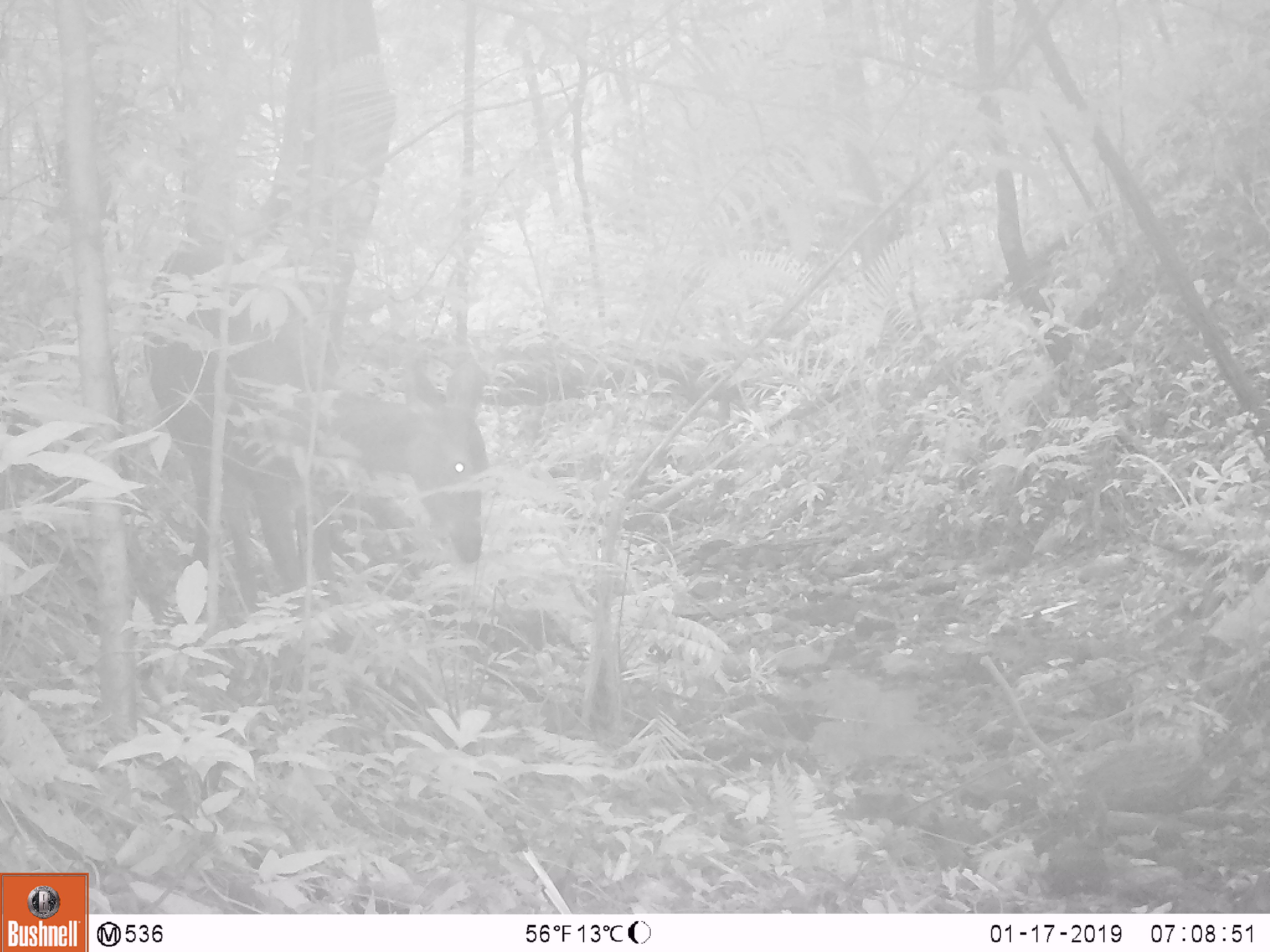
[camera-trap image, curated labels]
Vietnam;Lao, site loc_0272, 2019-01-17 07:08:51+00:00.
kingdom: Animalia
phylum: Chordata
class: Mammalia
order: Artiodactyla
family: Cervidae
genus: Rusa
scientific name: Rusa unicolor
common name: sambar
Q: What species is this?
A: Sambar (Rusa unicolor).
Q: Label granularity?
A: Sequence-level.